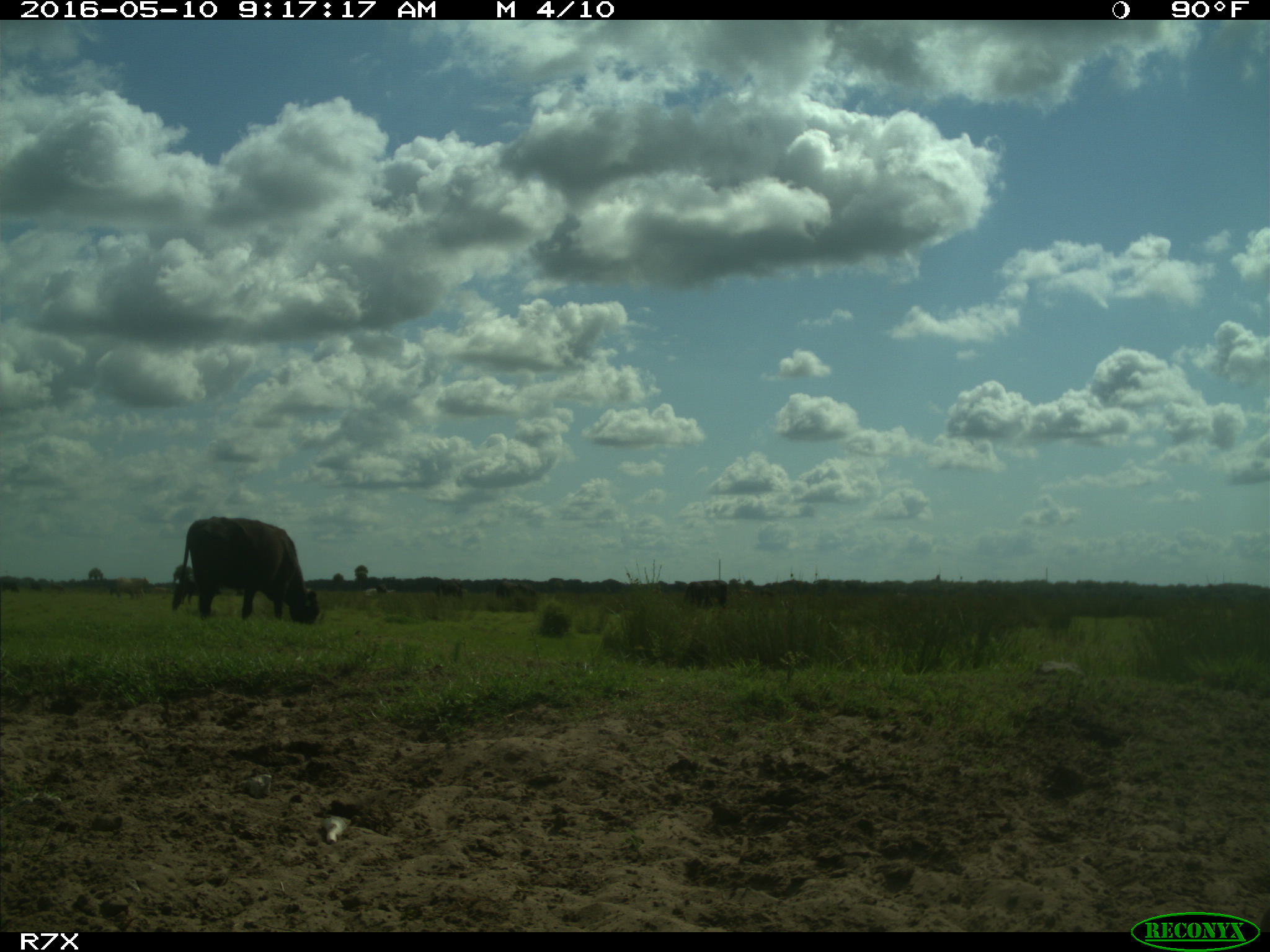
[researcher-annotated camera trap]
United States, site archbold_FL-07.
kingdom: Animalia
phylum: Chordata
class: Mammalia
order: Artiodactyla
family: Bovidae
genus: Bos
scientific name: Bos taurus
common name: domestic cow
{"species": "Bos taurus (domestic cow)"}